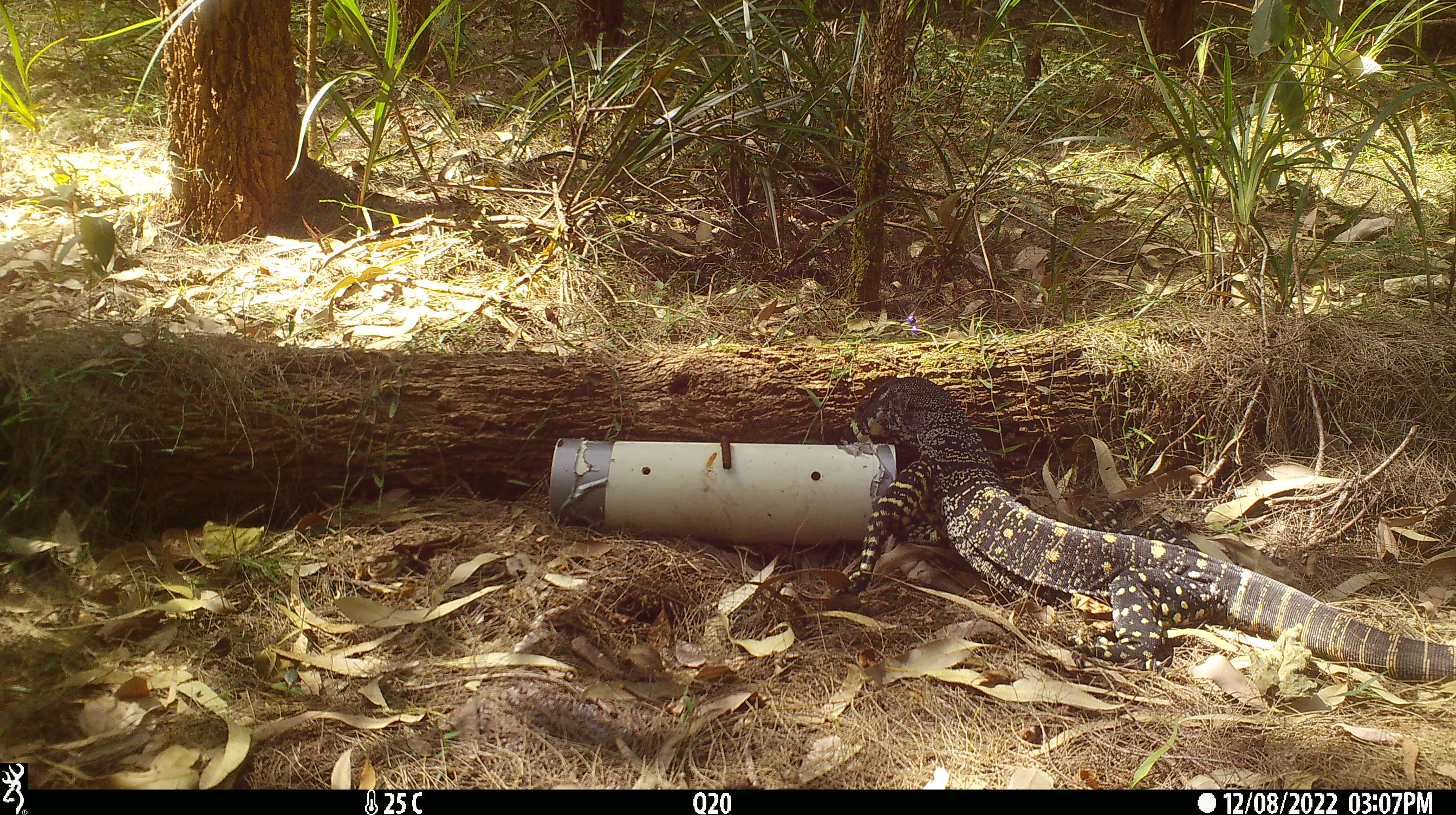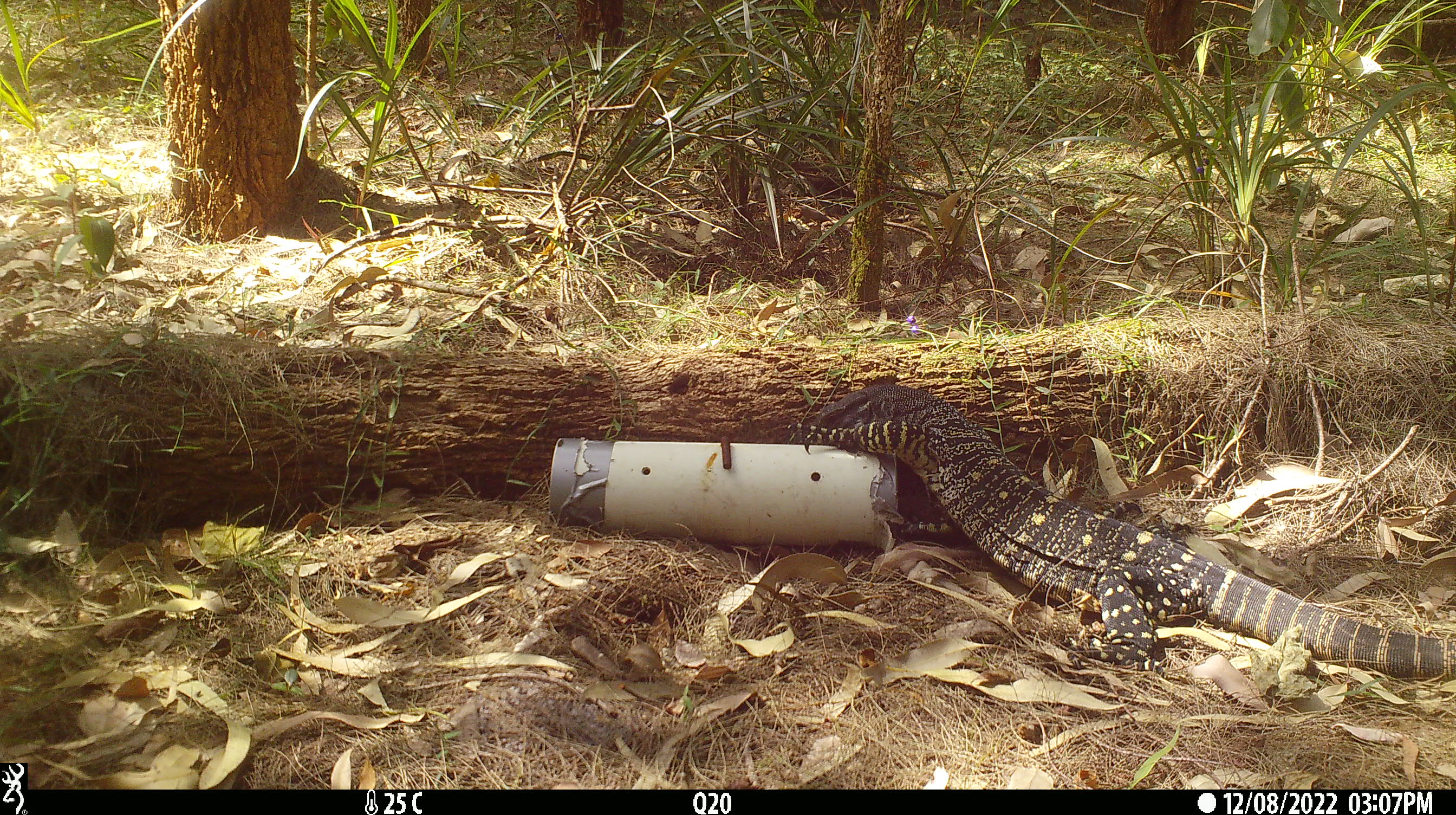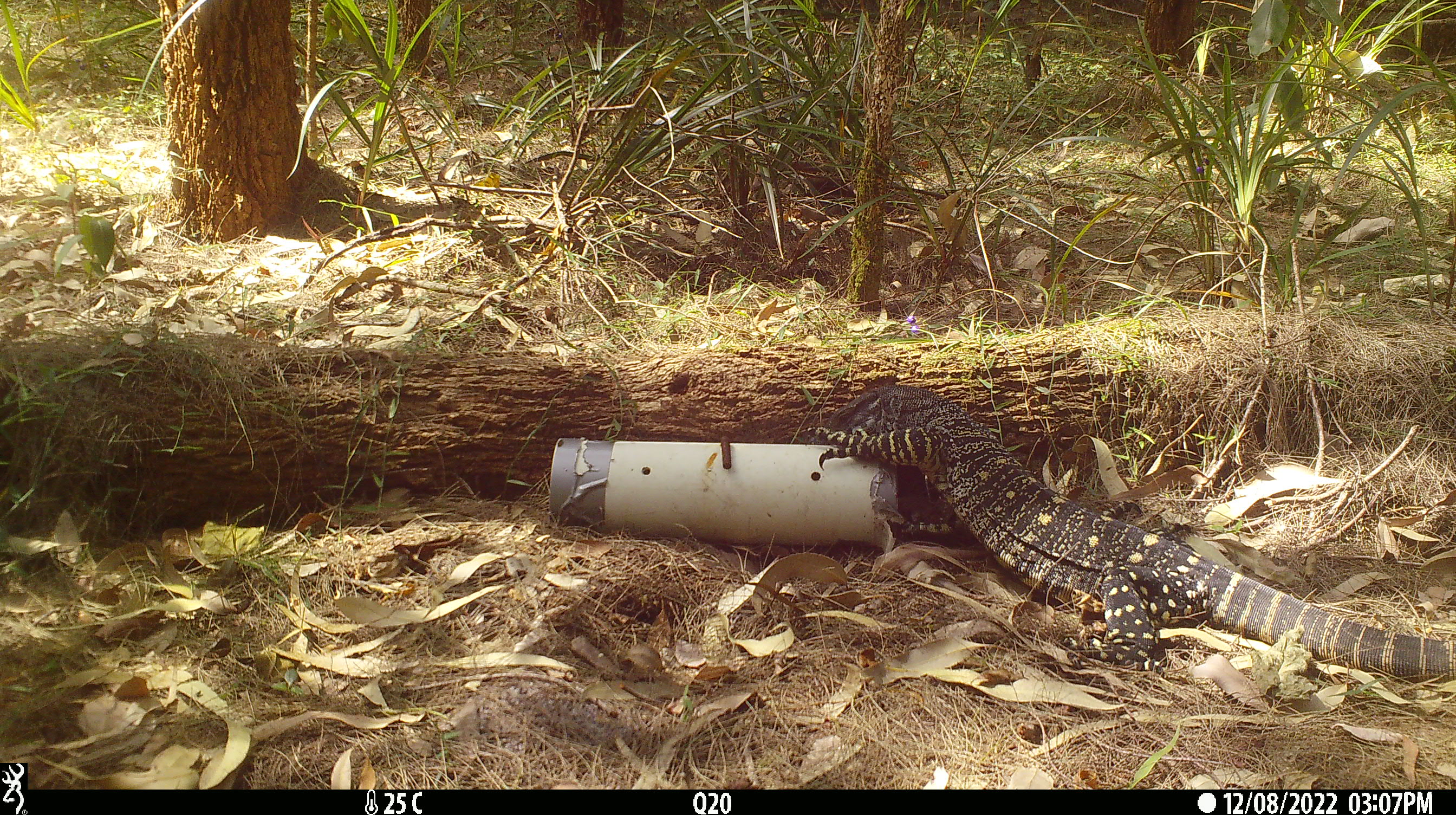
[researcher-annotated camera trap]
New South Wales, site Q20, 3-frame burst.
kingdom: Animalia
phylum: Chordata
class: Reptilia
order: Squamata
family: Varanidae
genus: Varanus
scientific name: Varanus varius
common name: lace monitor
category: goanna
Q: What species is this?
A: Goanna (lace monitor) (Varanus varius).